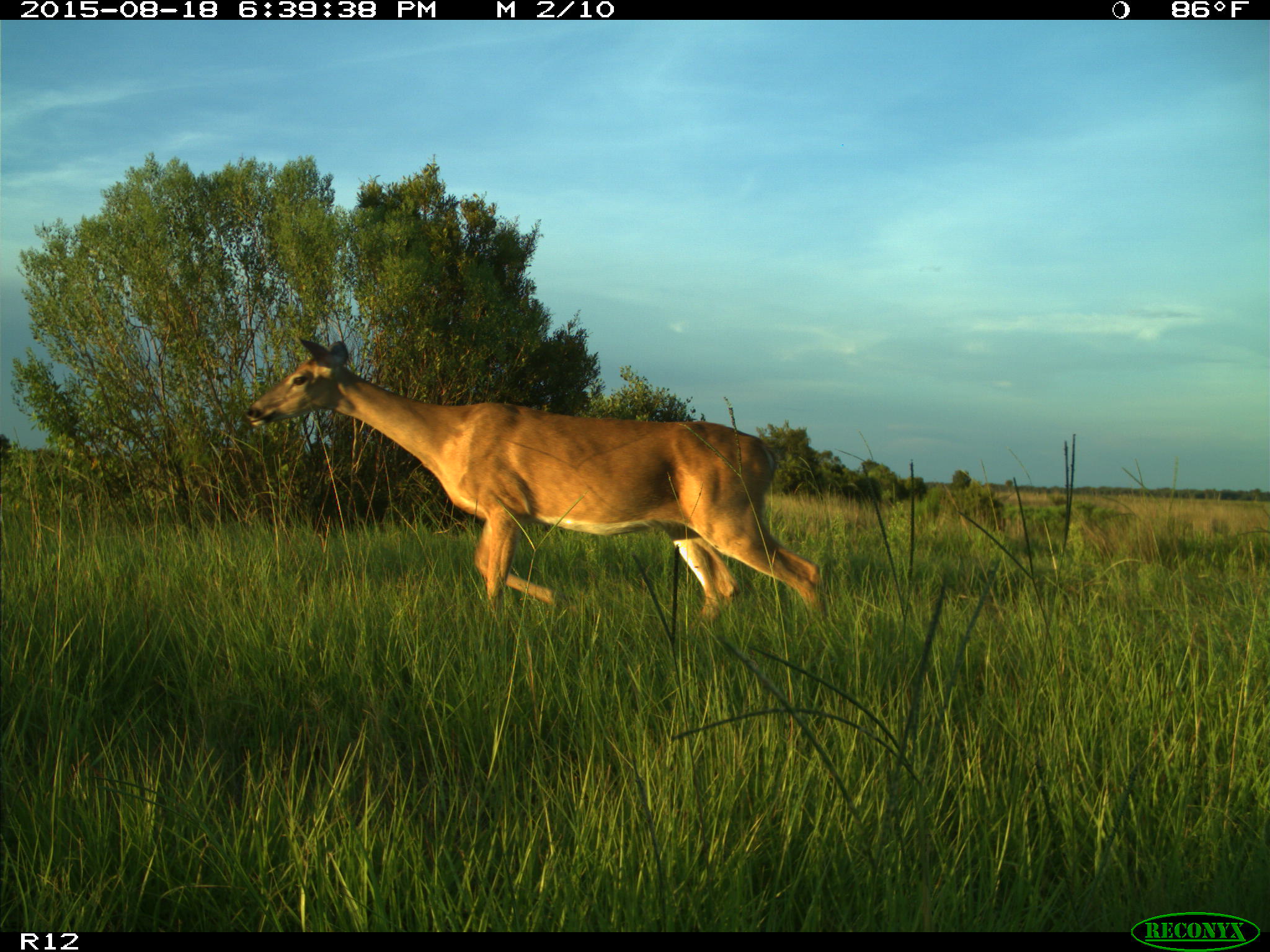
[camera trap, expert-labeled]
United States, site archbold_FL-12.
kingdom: Animalia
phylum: Chordata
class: Mammalia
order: Artiodactyla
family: Cervidae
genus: Odocoileus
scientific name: Odocoileus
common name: deer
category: unidentified deer